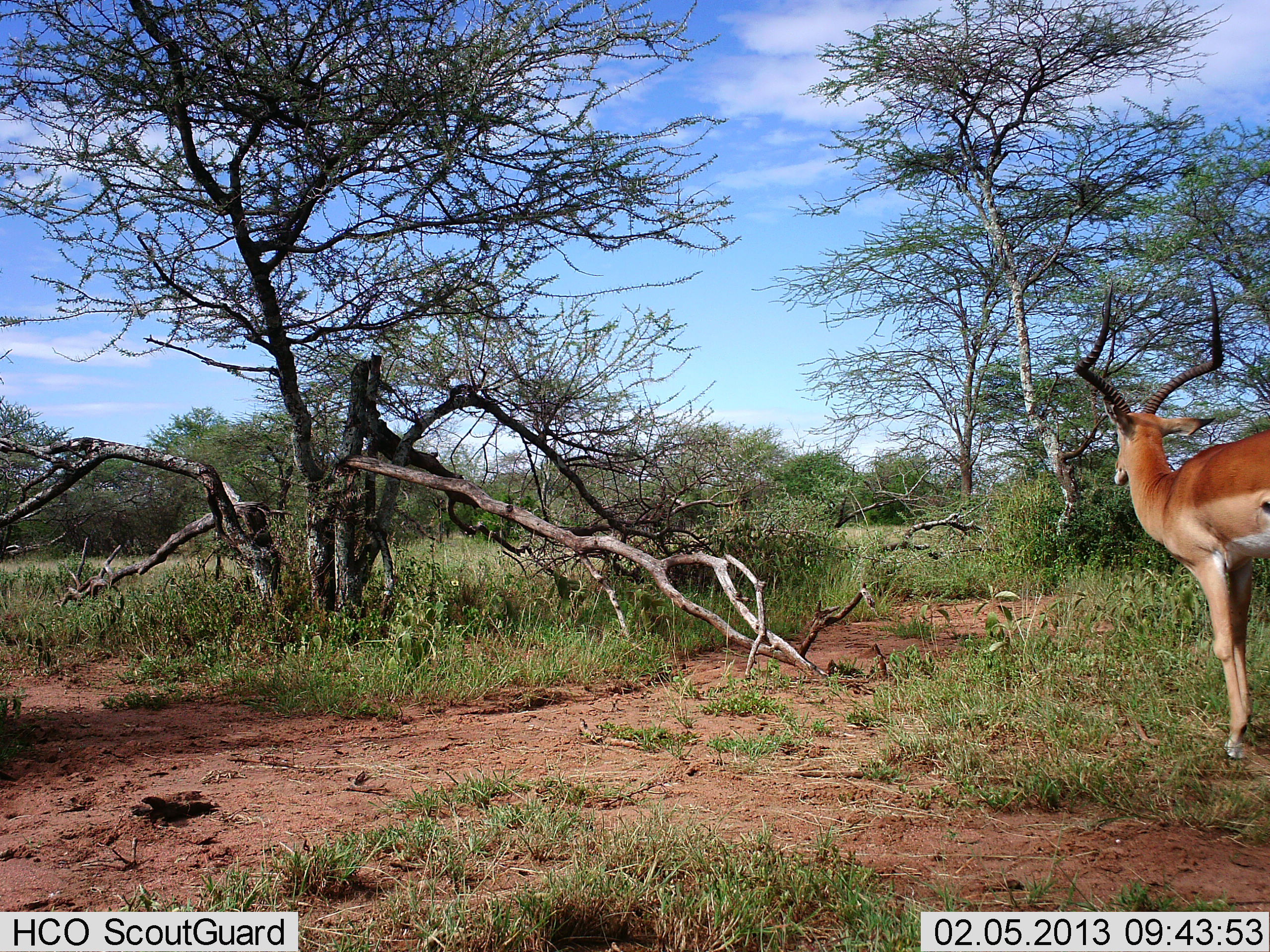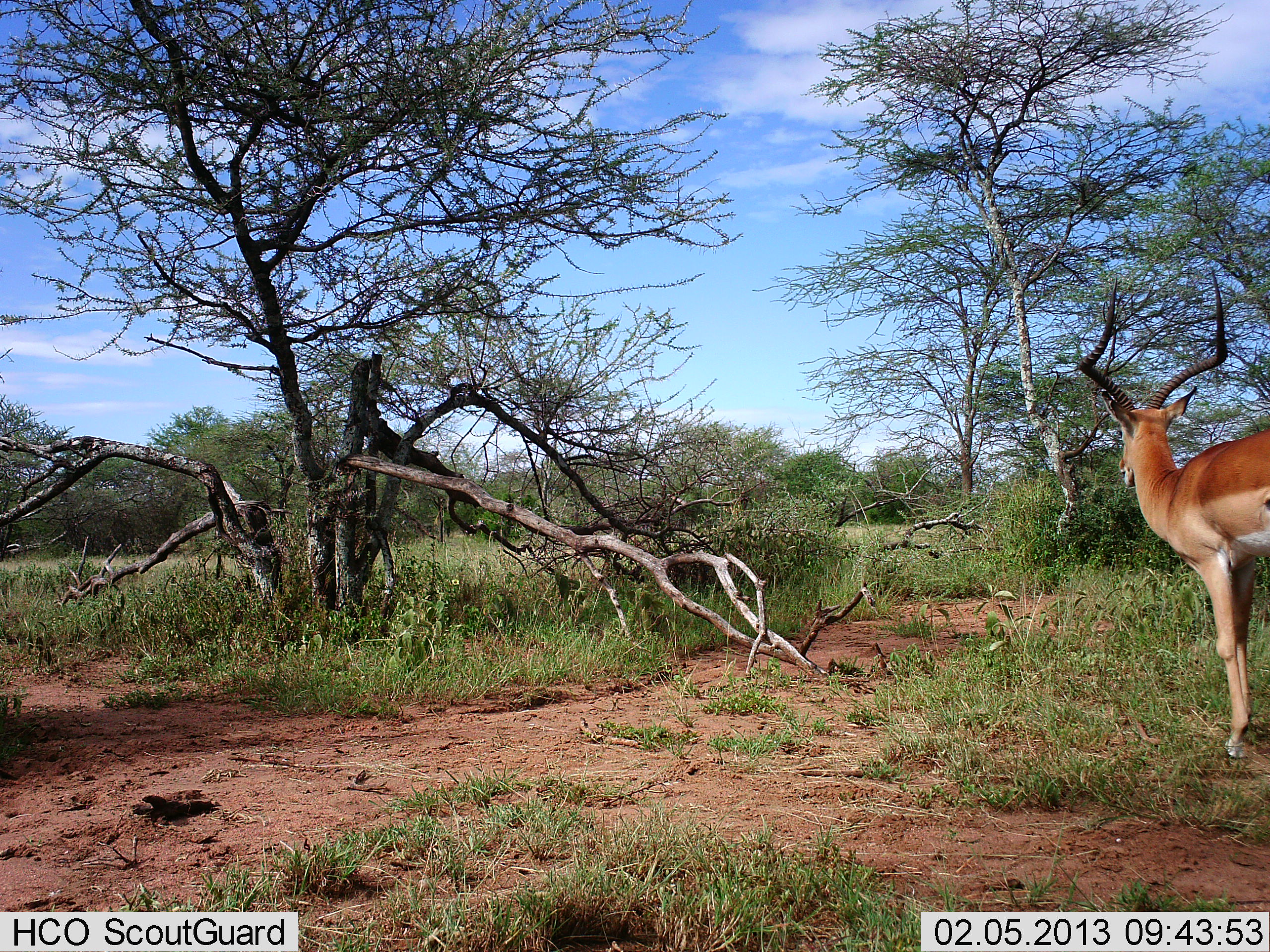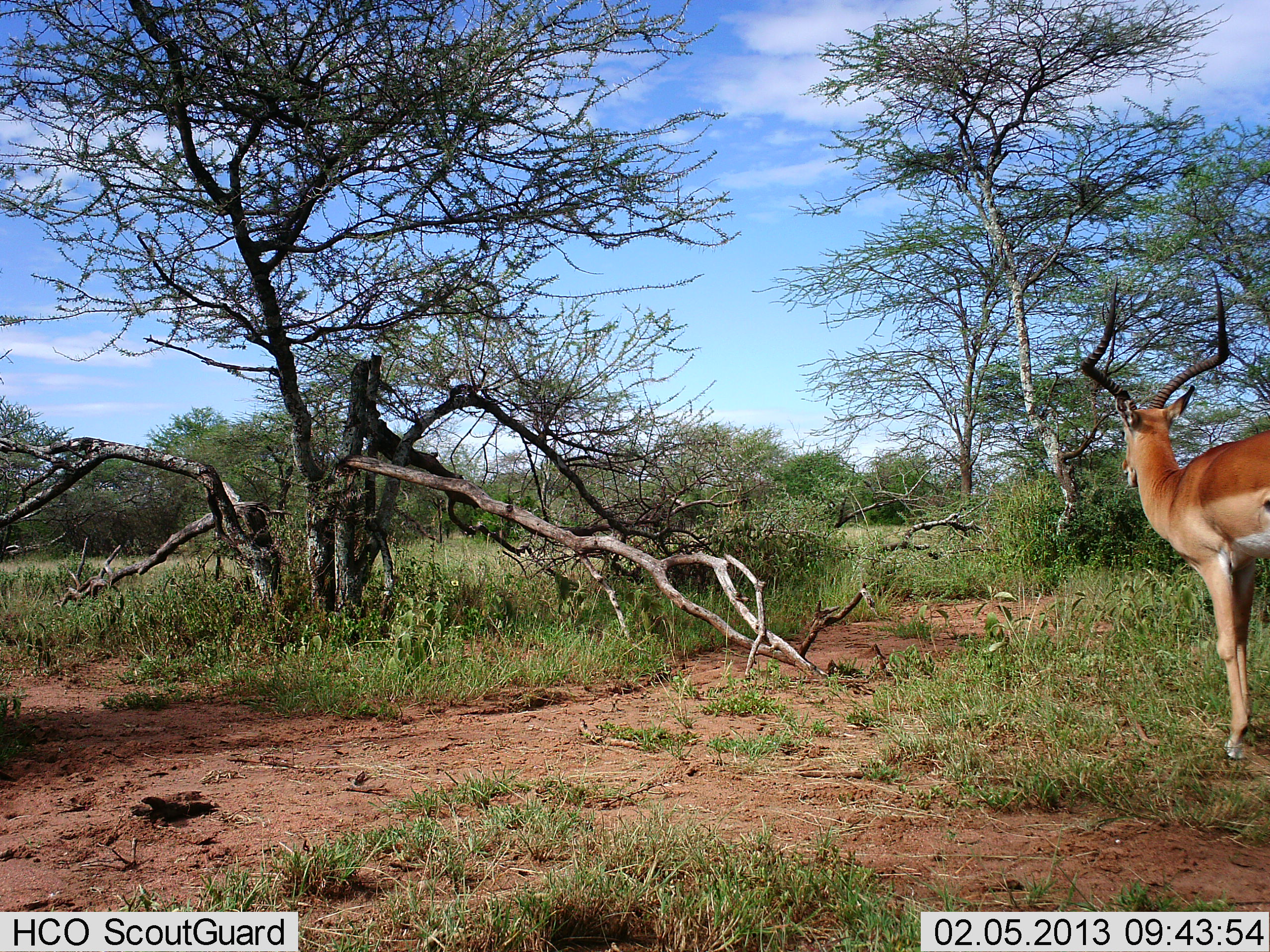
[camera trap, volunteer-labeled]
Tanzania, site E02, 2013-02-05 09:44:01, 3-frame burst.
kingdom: Animalia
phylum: Chordata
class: Mammalia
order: Artiodactyla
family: Bovidae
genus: Aepyceros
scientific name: Aepyceros melampus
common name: impala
Impala (Aepyceros melampus), count 1. Behavior (volunteer vote fractions): standing 96%, resting 0%, moving 4%, interacting 0%. Young present (vote fraction): 0%. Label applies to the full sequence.